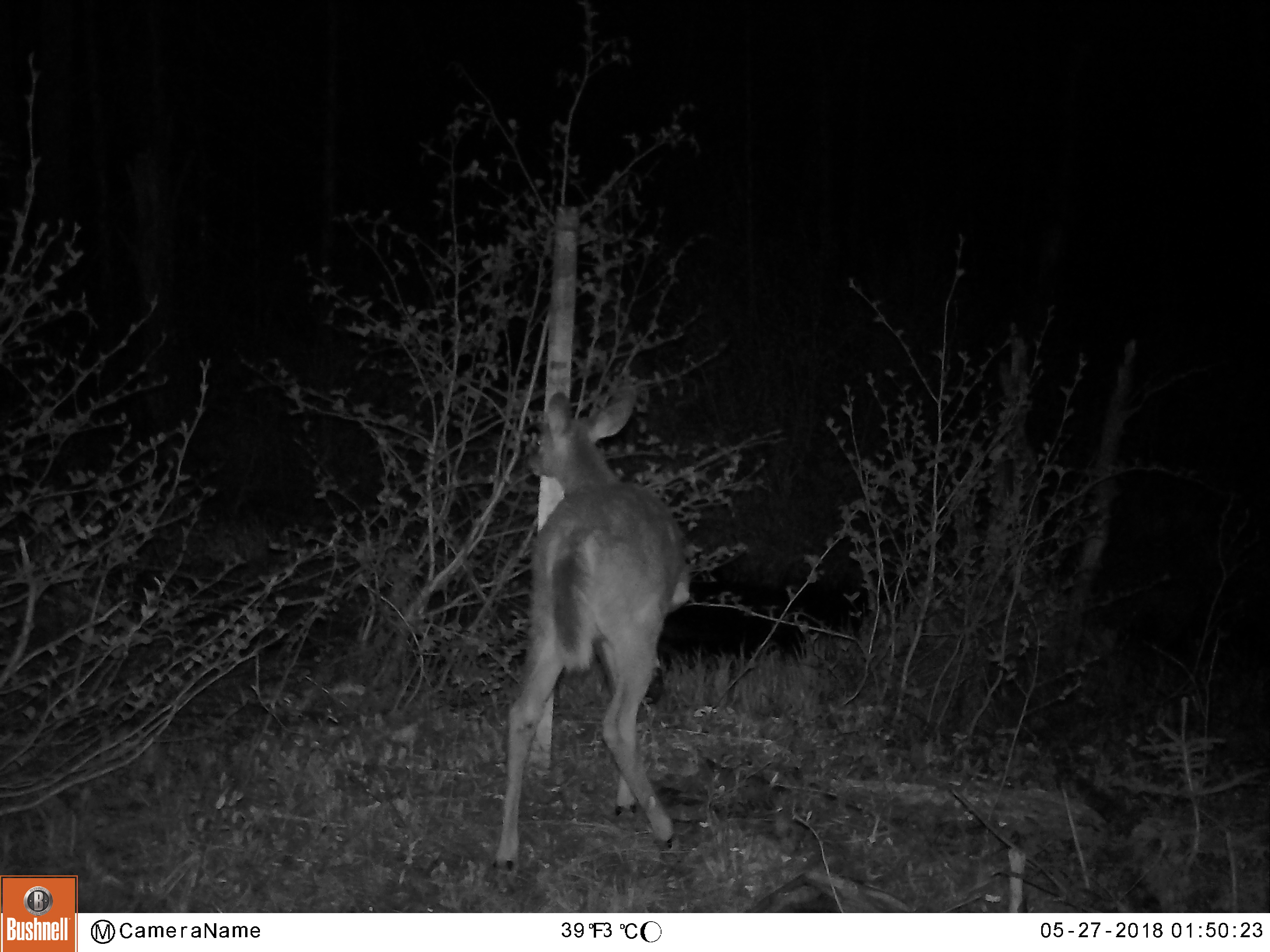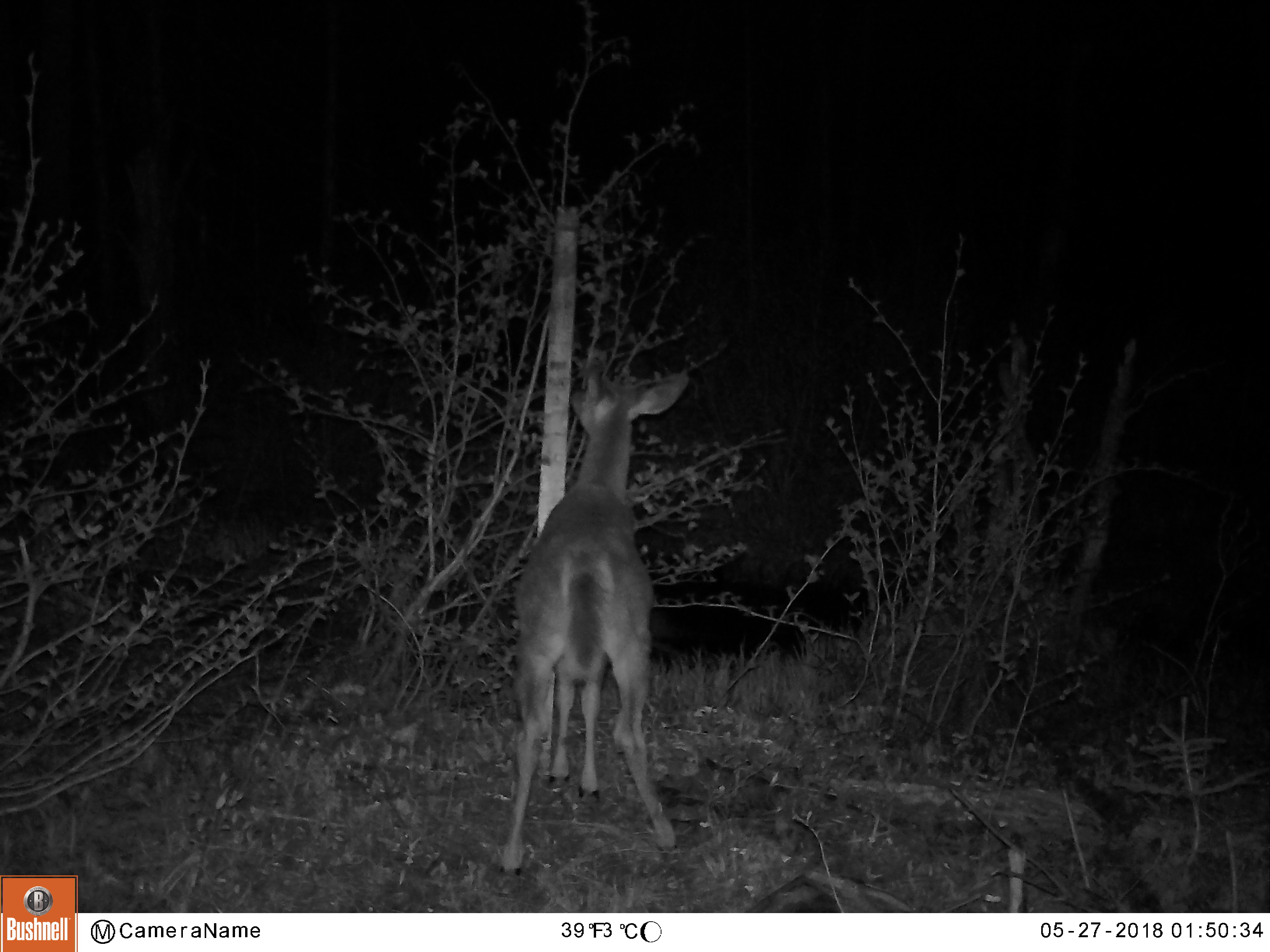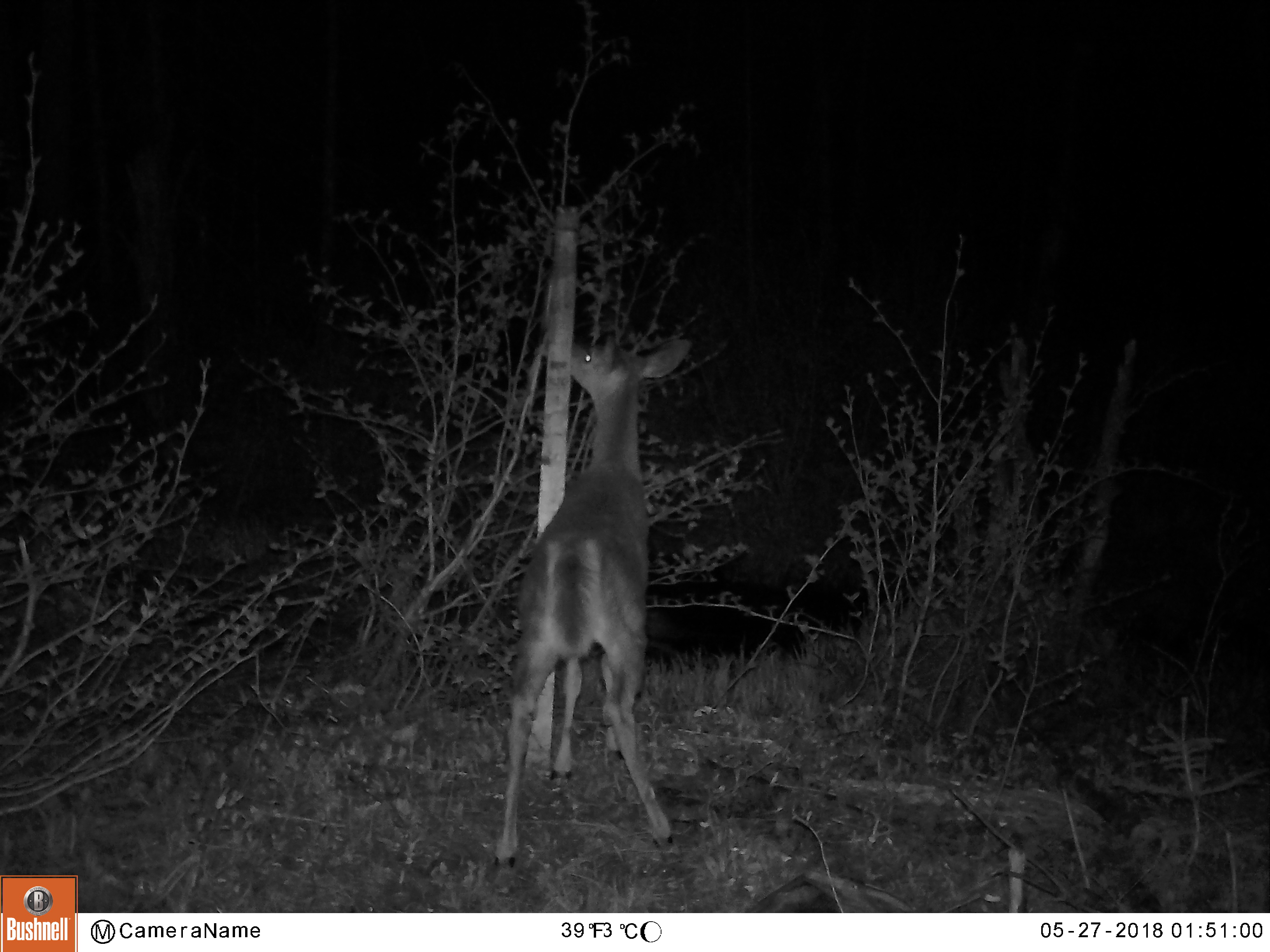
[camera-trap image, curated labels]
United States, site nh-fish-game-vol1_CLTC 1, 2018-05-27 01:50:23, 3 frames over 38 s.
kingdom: Animalia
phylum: Chordata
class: Mammalia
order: Artiodactyla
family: Cervidae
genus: Odocoileus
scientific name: Odocoileus virginianus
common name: white-tailed deer